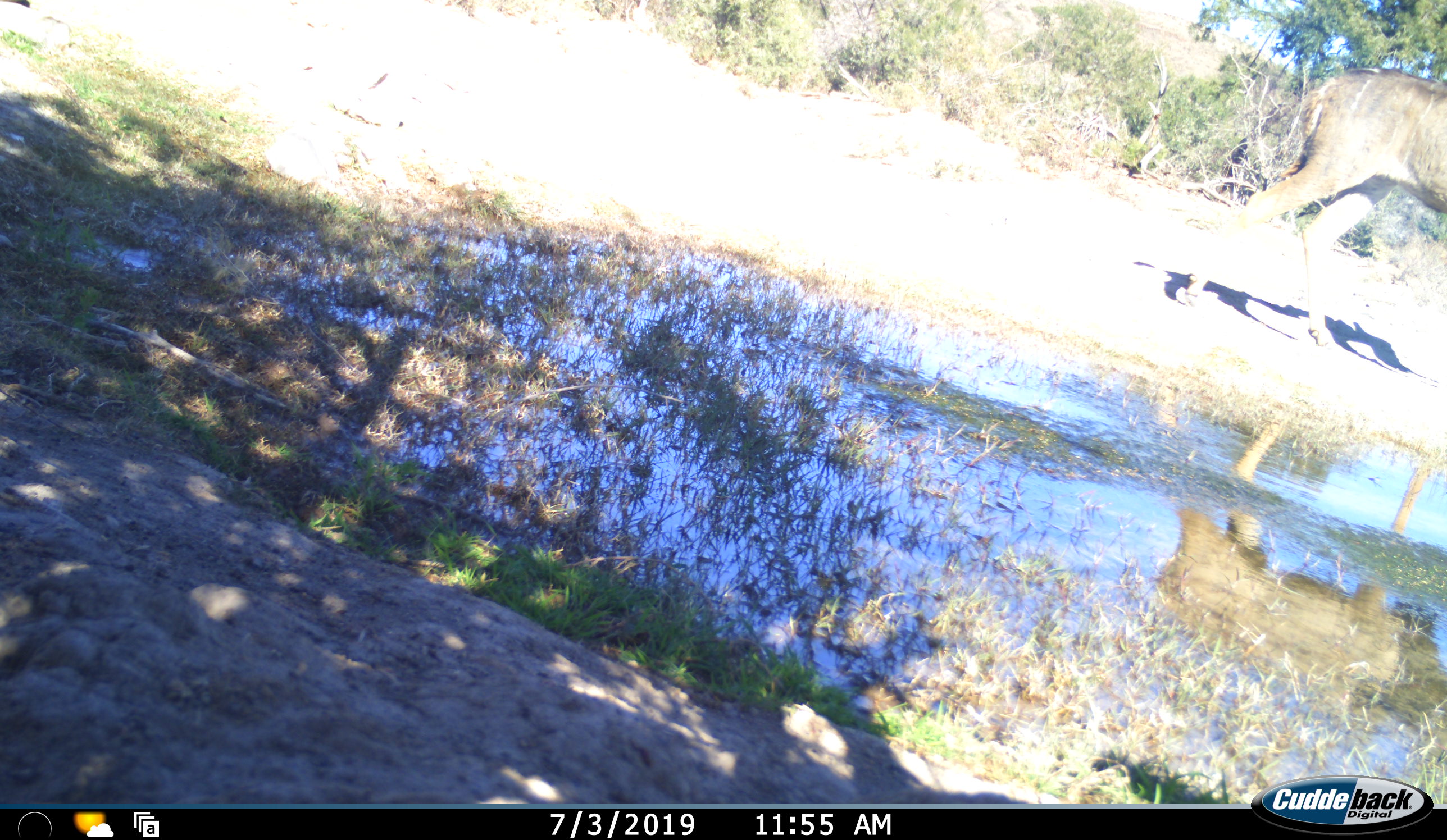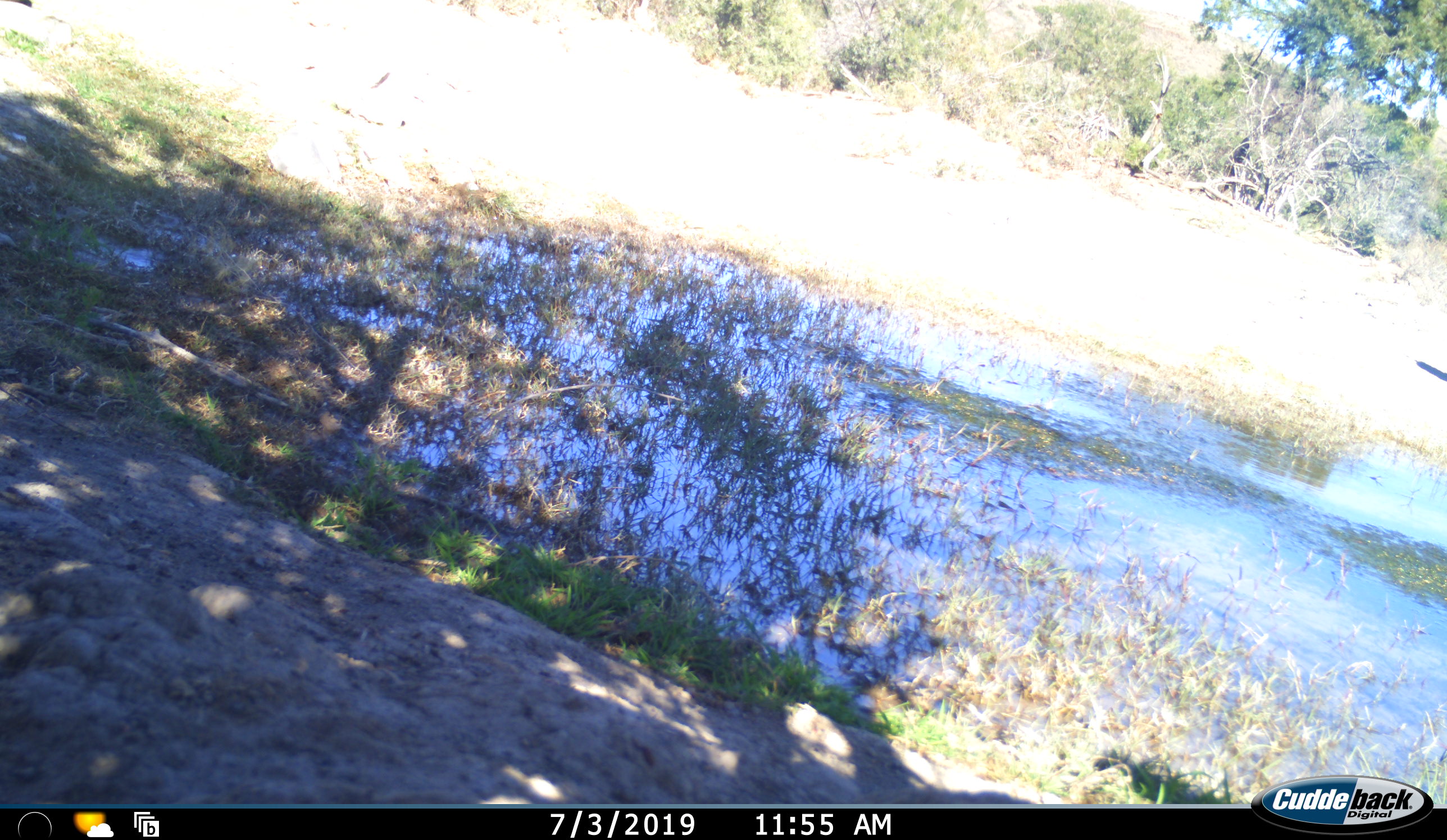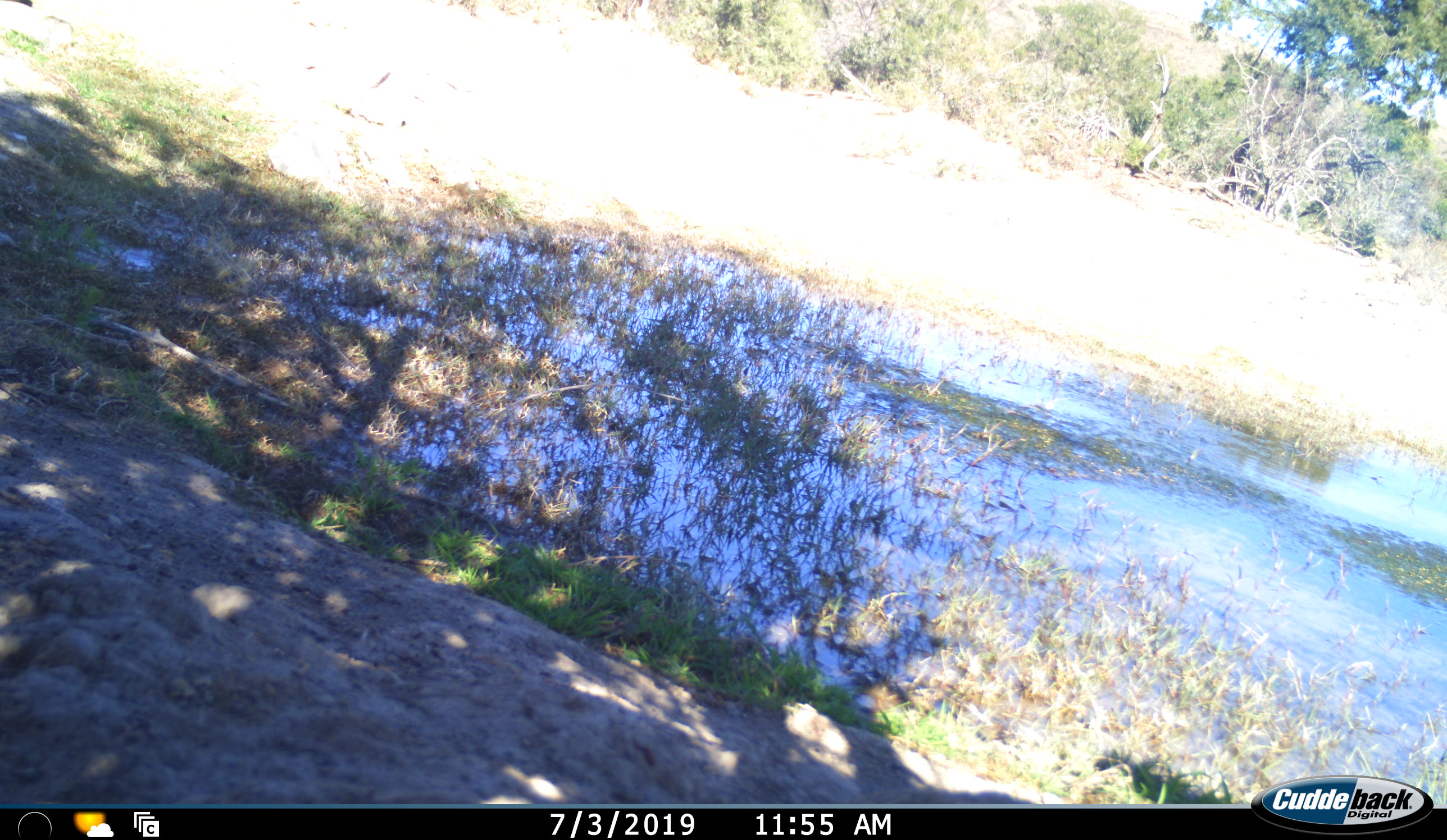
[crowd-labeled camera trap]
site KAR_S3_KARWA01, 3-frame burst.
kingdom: Animalia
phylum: Chordata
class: Mammalia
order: Artiodactyla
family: Bovidae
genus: Tragelaphus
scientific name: Tragelaphus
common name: kudu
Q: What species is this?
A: Kudu (Tragelaphus).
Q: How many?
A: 1.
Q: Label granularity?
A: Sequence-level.